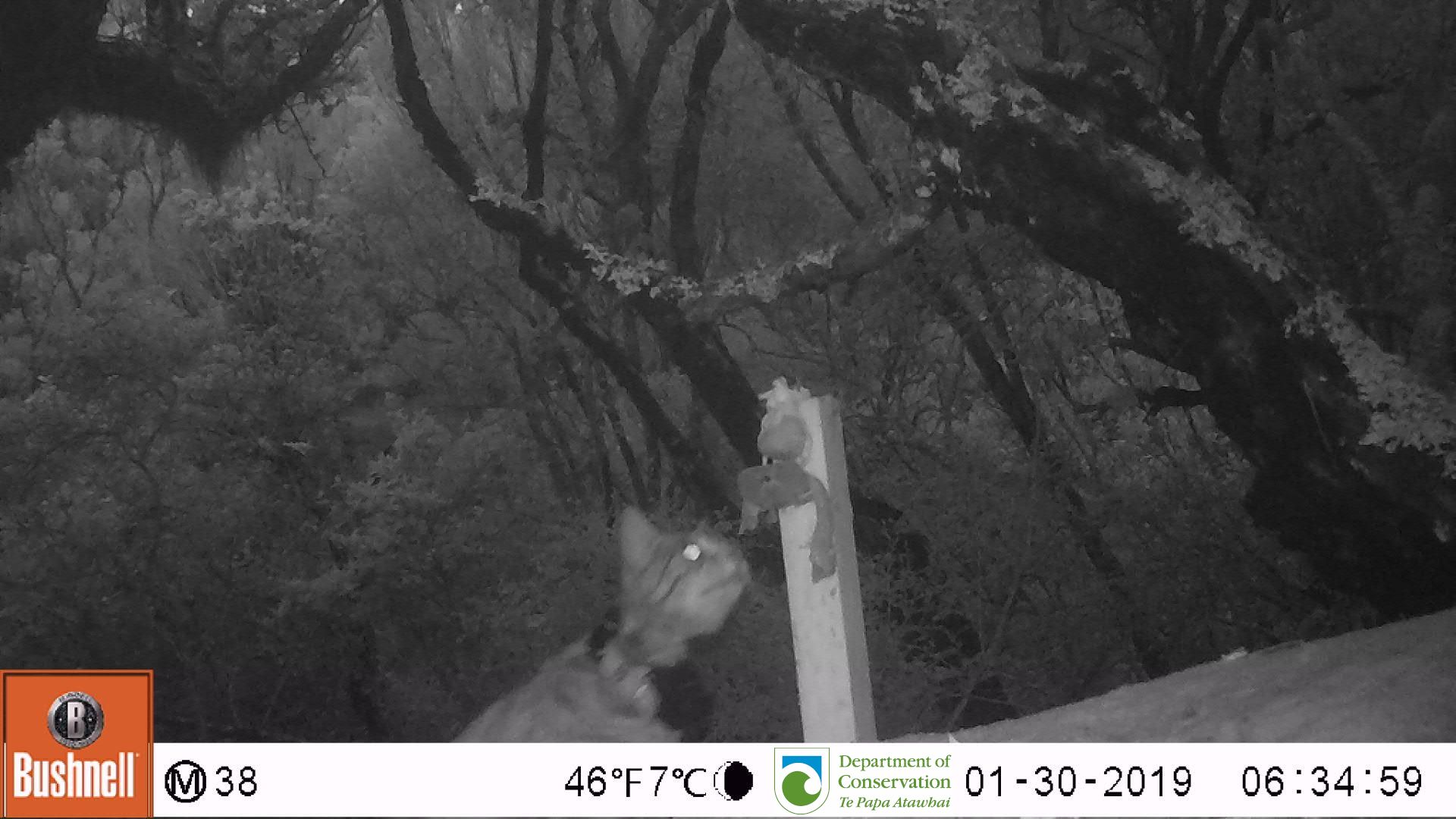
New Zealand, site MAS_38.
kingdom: Animalia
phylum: Chordata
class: Mammalia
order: Carnivora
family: Felidae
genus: Felis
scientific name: Felis catus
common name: domestic cat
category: cat